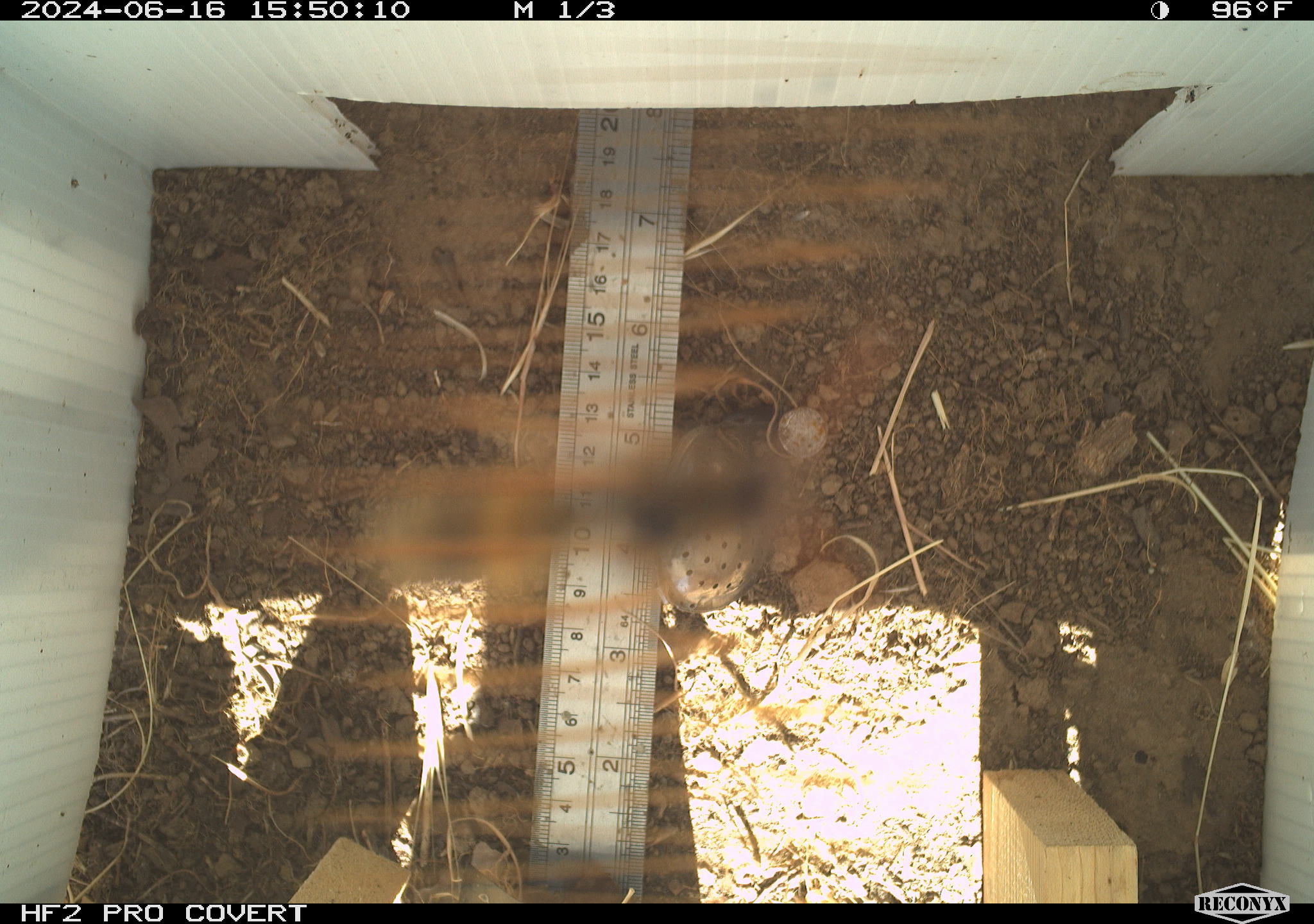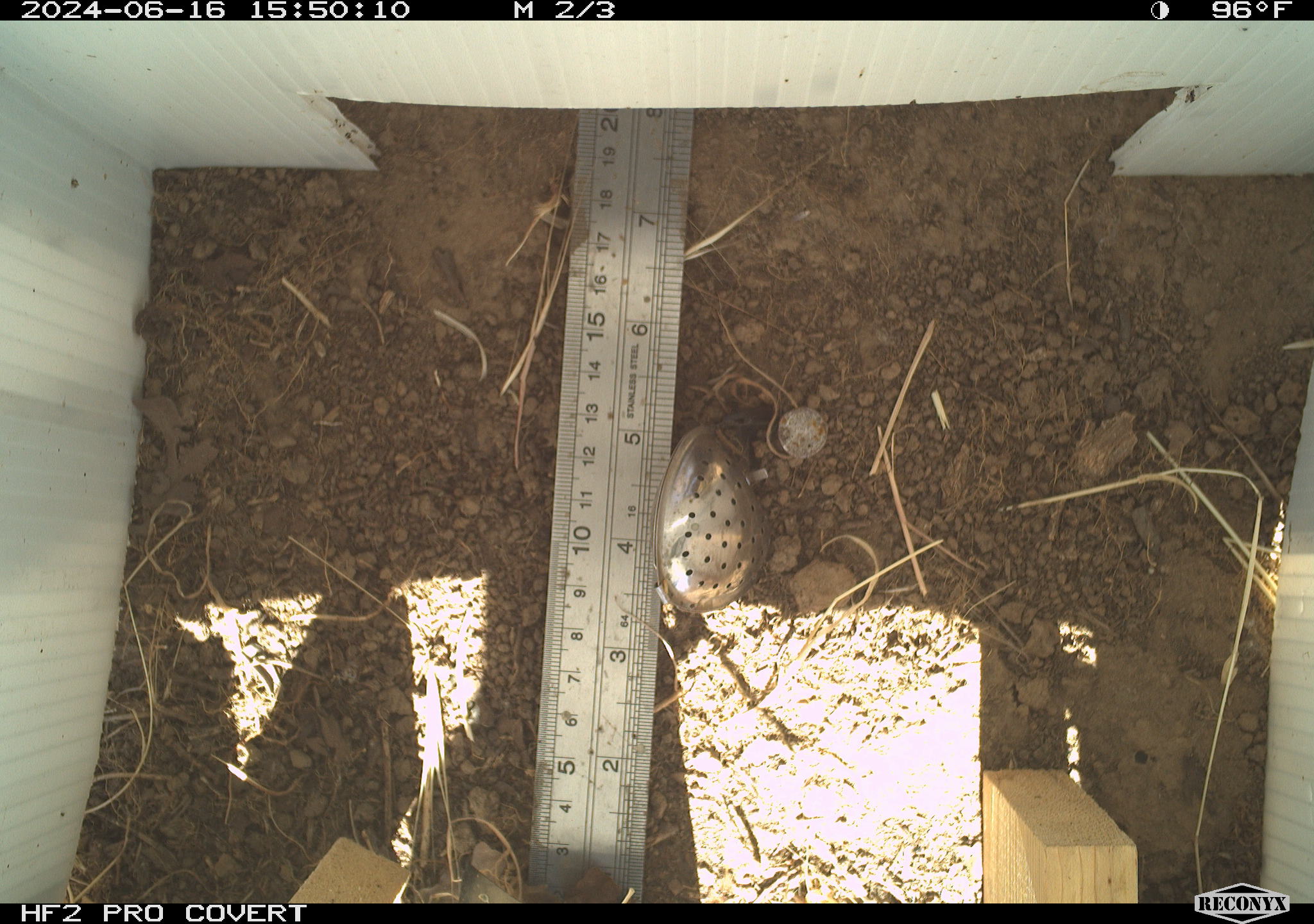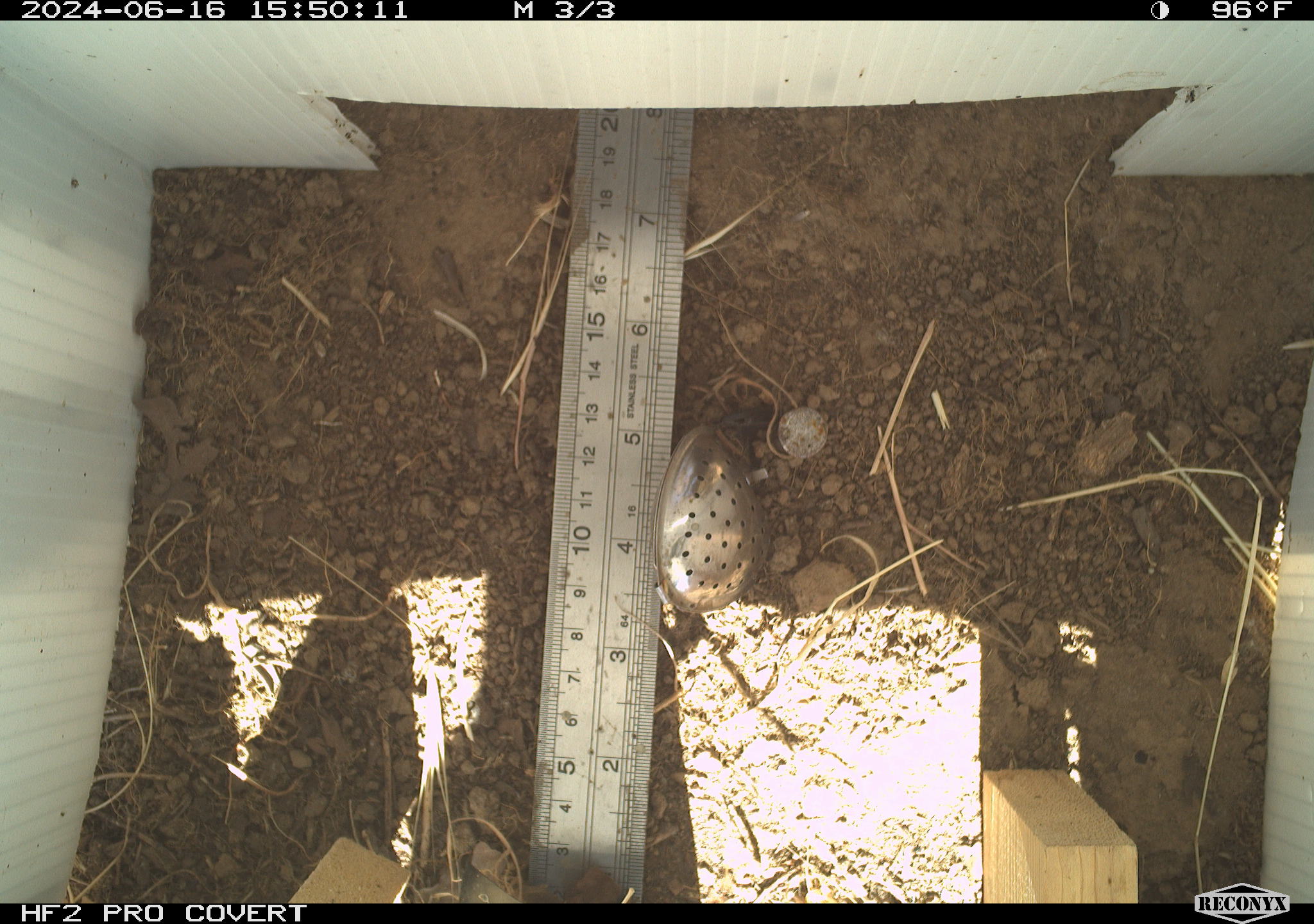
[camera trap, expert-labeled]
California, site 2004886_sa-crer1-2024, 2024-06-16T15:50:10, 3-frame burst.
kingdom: Animalia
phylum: Arthropoda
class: Insecta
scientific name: Insecta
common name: insect